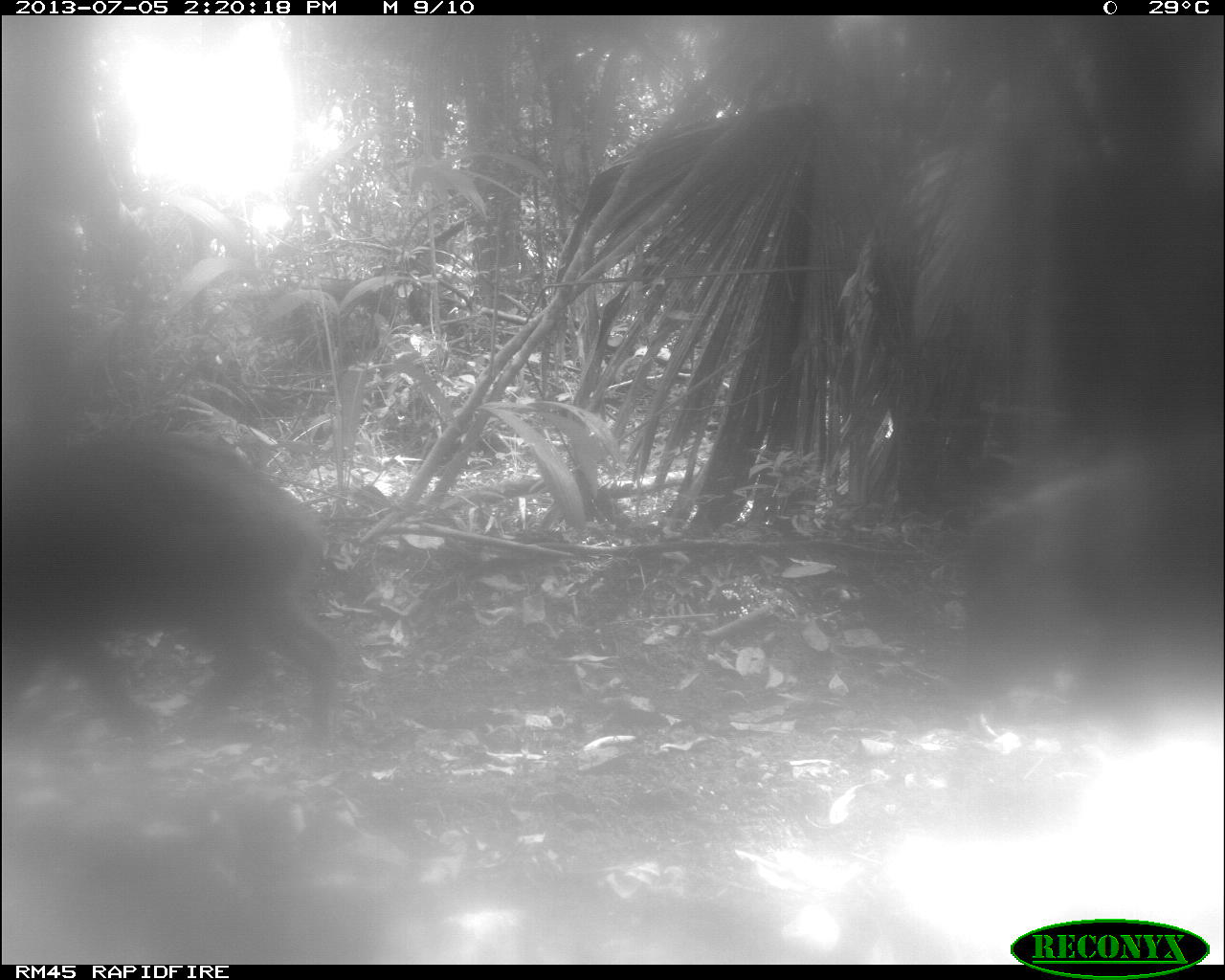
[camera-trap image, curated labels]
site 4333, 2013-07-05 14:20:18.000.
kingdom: Animalia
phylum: Chordata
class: Mammalia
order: Artiodactyla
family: Tayassuidae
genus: Tayassu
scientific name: Tayassu pecari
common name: white-lipped peccary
Tayassu pecari (white-lipped peccary), count 2.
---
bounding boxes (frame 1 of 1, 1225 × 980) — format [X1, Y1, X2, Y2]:
tayassu pecari: [1, 426, 341, 782]